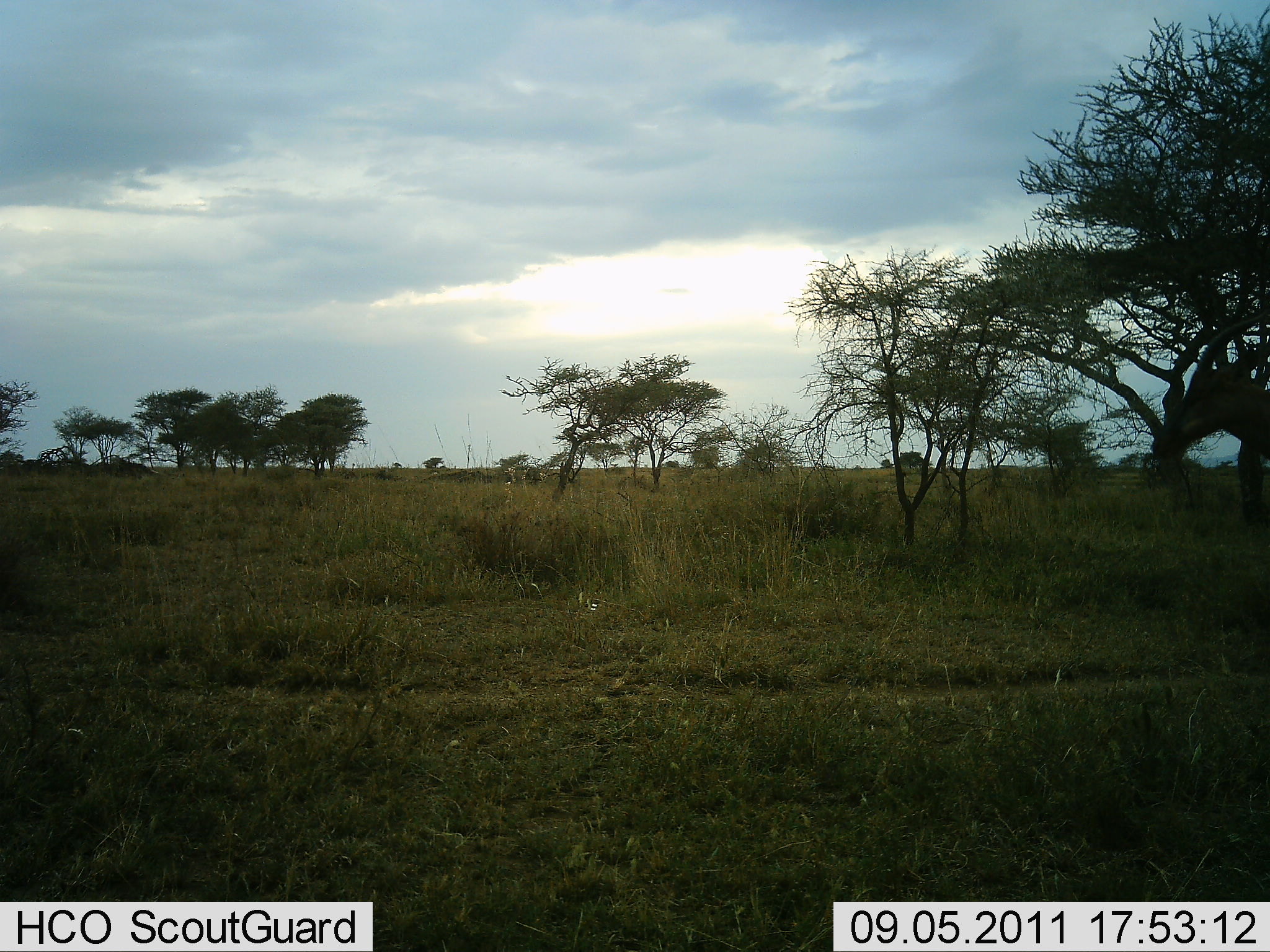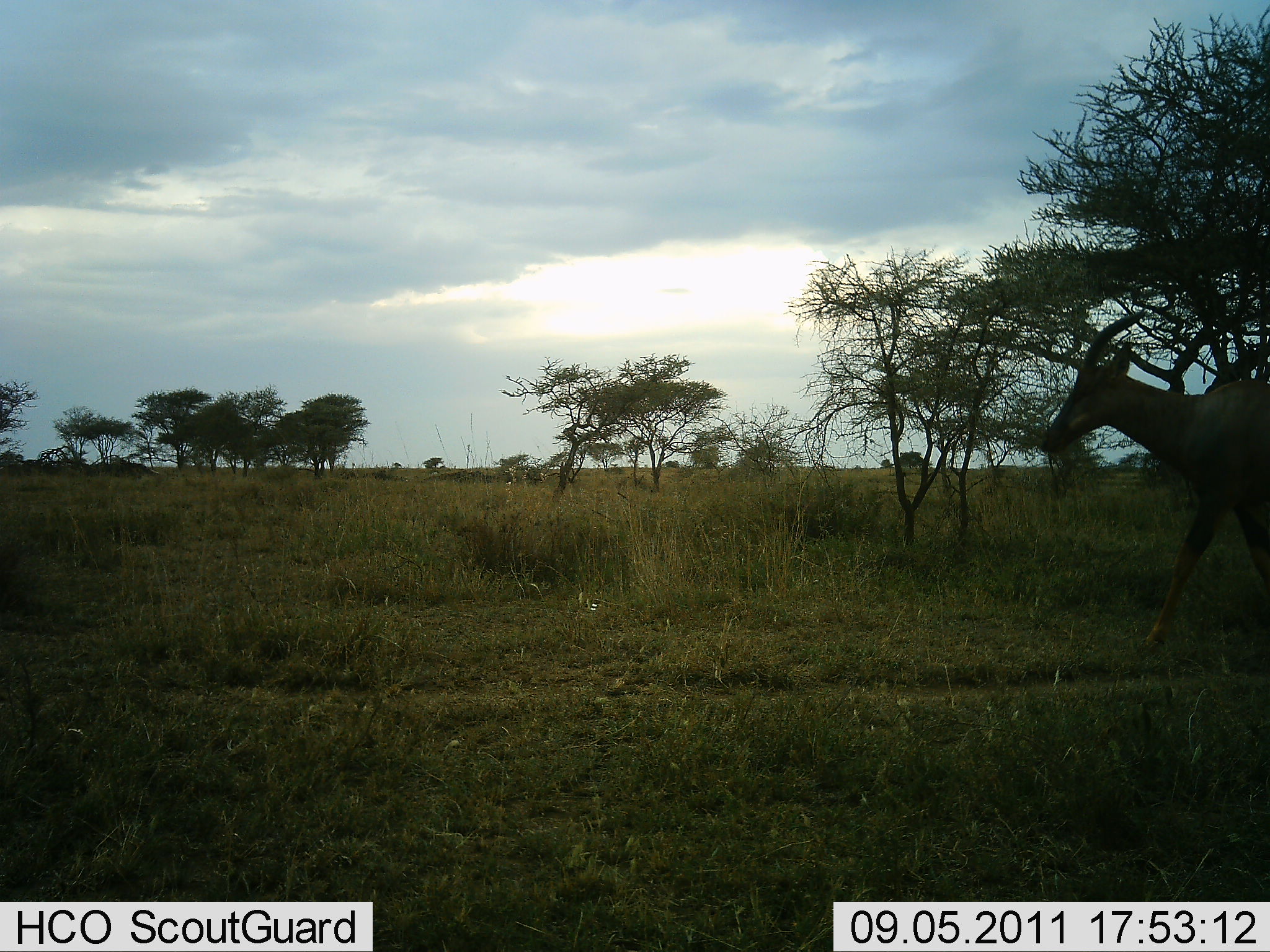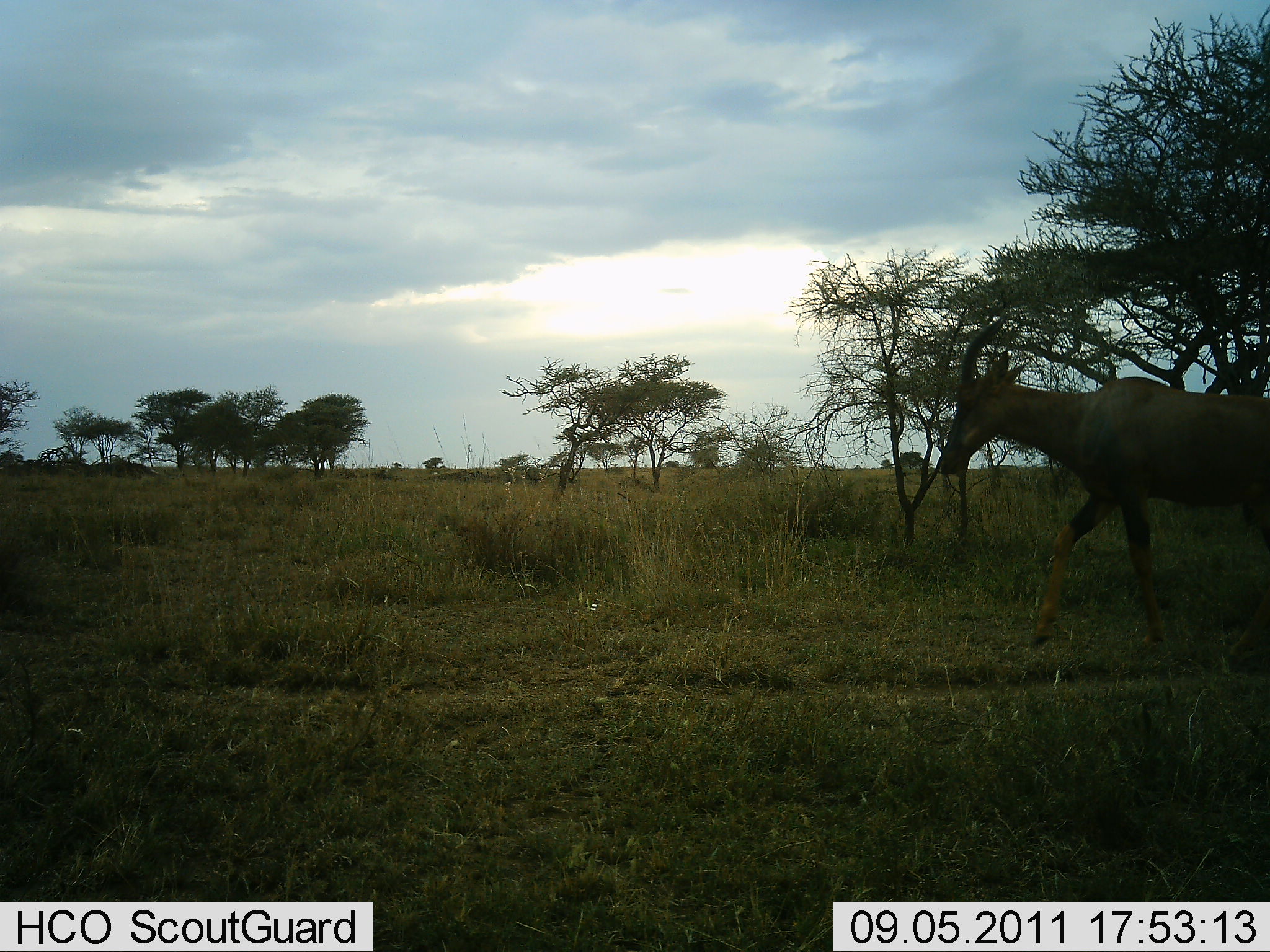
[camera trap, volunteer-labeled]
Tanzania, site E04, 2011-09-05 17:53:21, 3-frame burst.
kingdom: Animalia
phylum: Chordata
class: Mammalia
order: Artiodactyla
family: Bovidae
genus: Damaliscus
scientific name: Damaliscus lunatus jimela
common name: topi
Topi (Damaliscus lunatus jimela), count 1. Behavior (volunteer vote fractions): standing 0%, resting 0%, moving 100%, interacting 0%. Young present (vote fraction): 0%. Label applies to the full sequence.